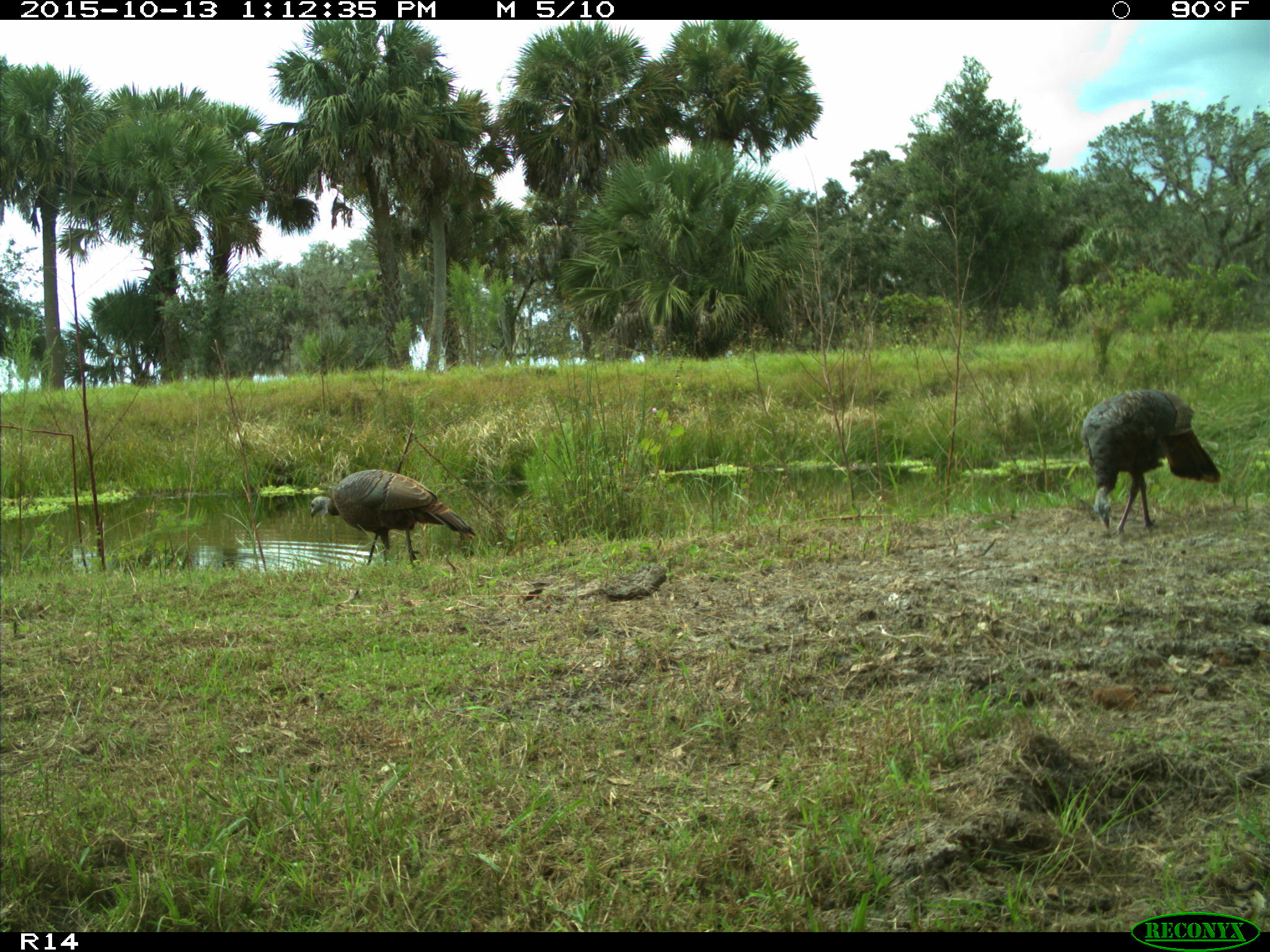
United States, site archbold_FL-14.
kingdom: Animalia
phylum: Chordata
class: Aves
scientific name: Aves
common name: birds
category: unidentified bird